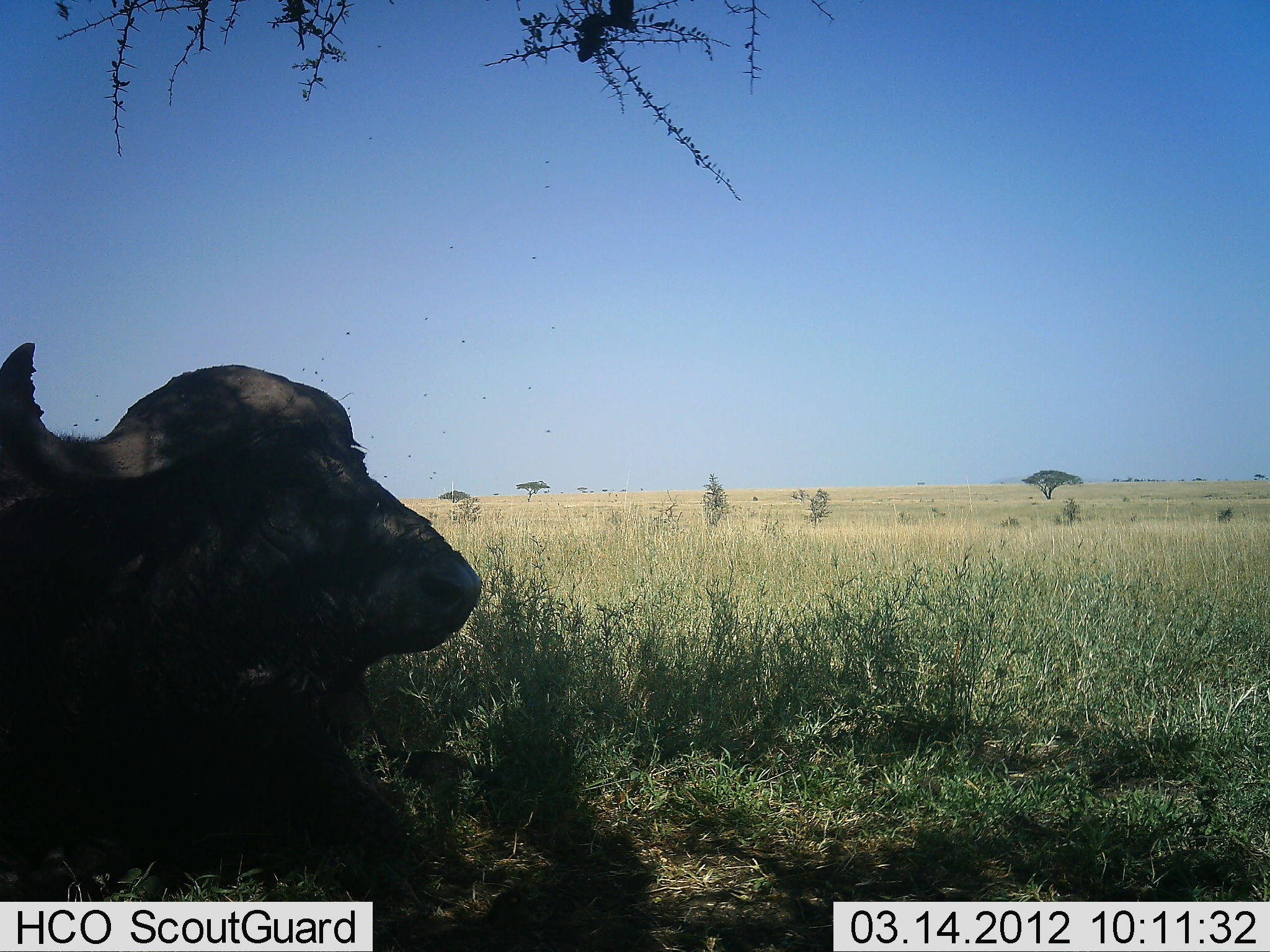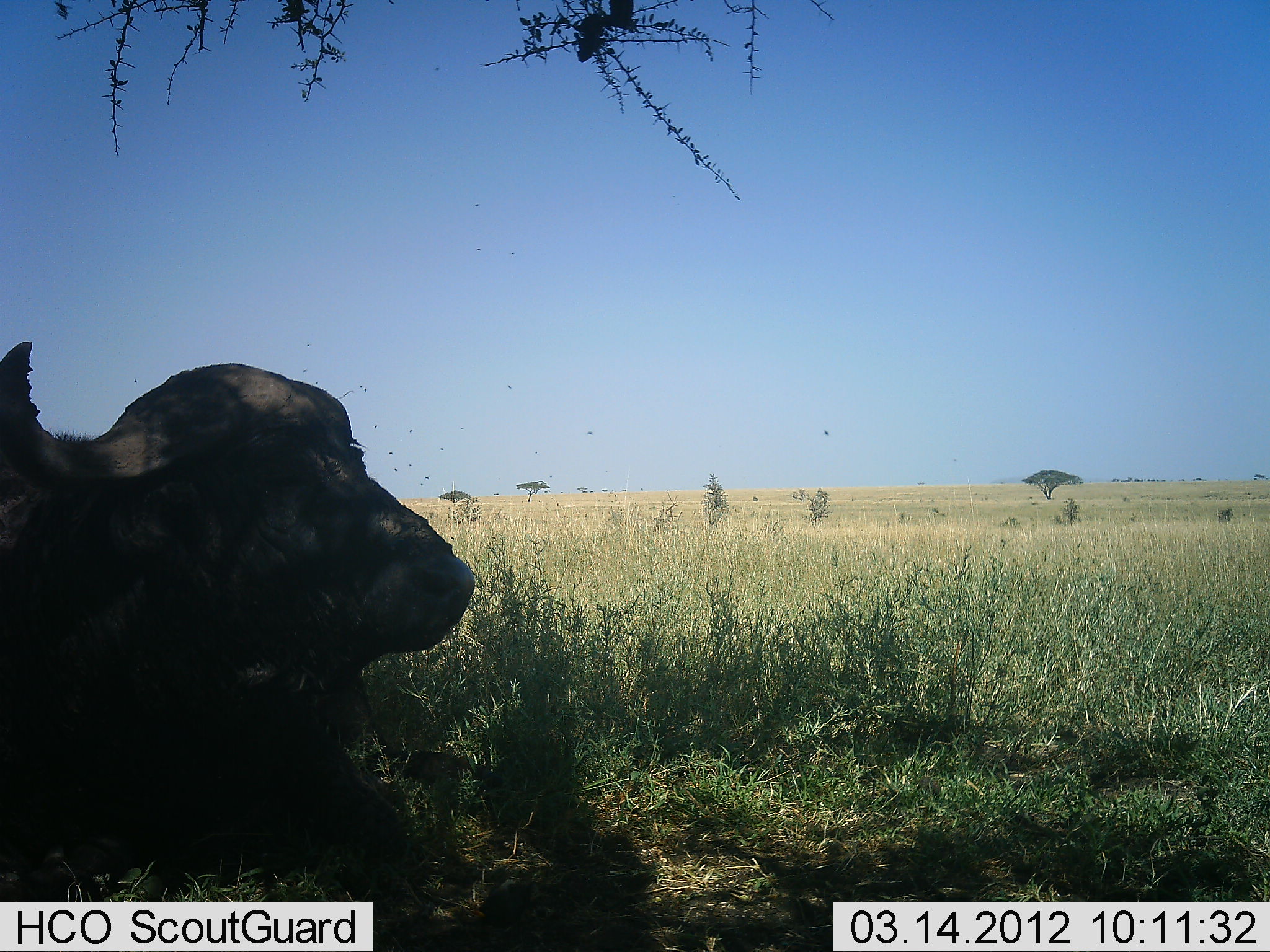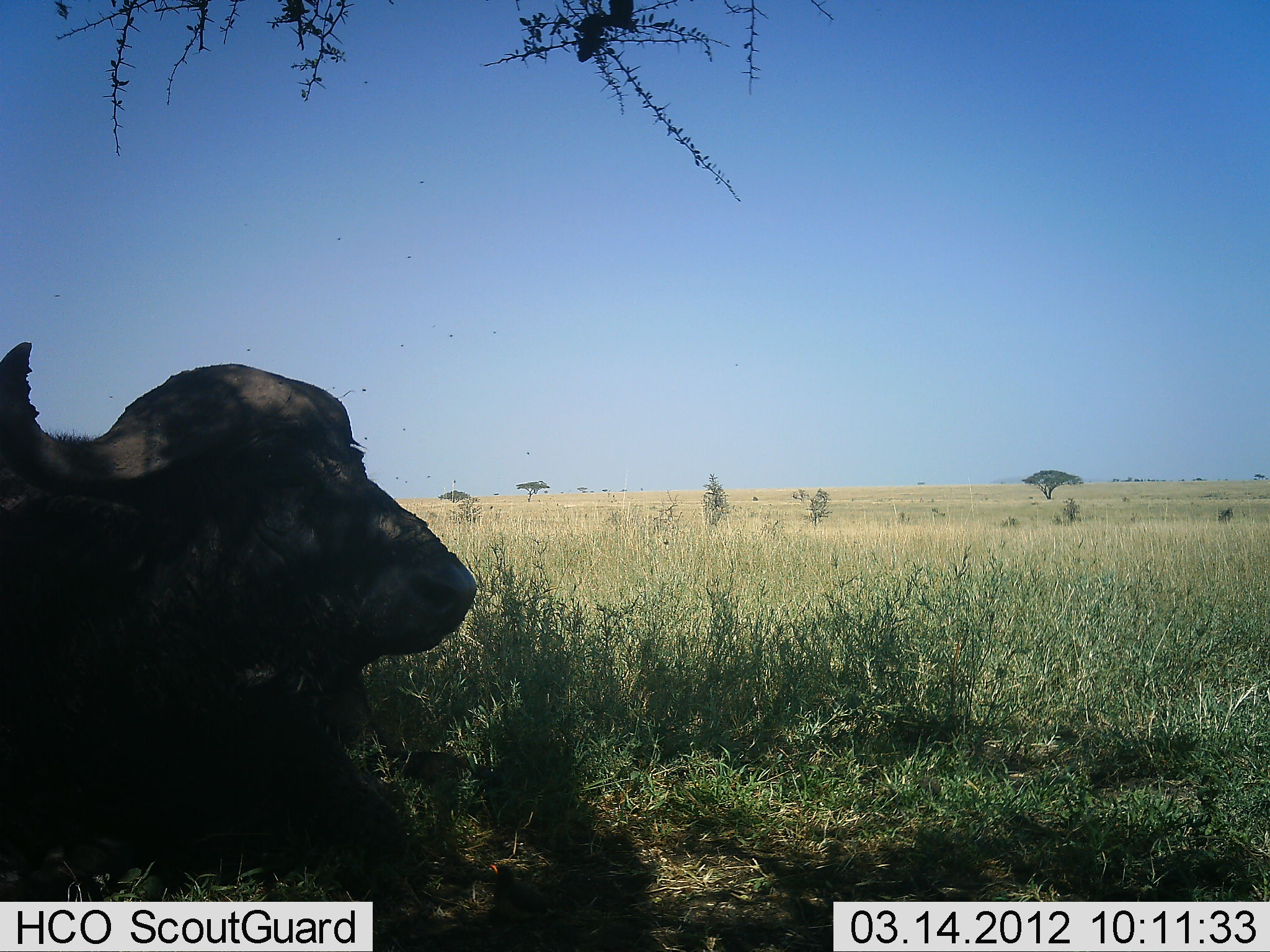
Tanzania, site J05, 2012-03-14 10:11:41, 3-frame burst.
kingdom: Animalia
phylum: Chordata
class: Mammalia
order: Artiodactyla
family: Bovidae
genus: Syncerus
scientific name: Syncerus caffer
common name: cape buffalo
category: buffalo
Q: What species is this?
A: Buffalo (cape buffalo) (Syncerus caffer).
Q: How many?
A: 1.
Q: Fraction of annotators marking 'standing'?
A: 0%.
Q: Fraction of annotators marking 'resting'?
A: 100%.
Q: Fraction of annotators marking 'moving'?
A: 0%.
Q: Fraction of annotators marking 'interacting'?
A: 0%.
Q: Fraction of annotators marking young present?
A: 0%.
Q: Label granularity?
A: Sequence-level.